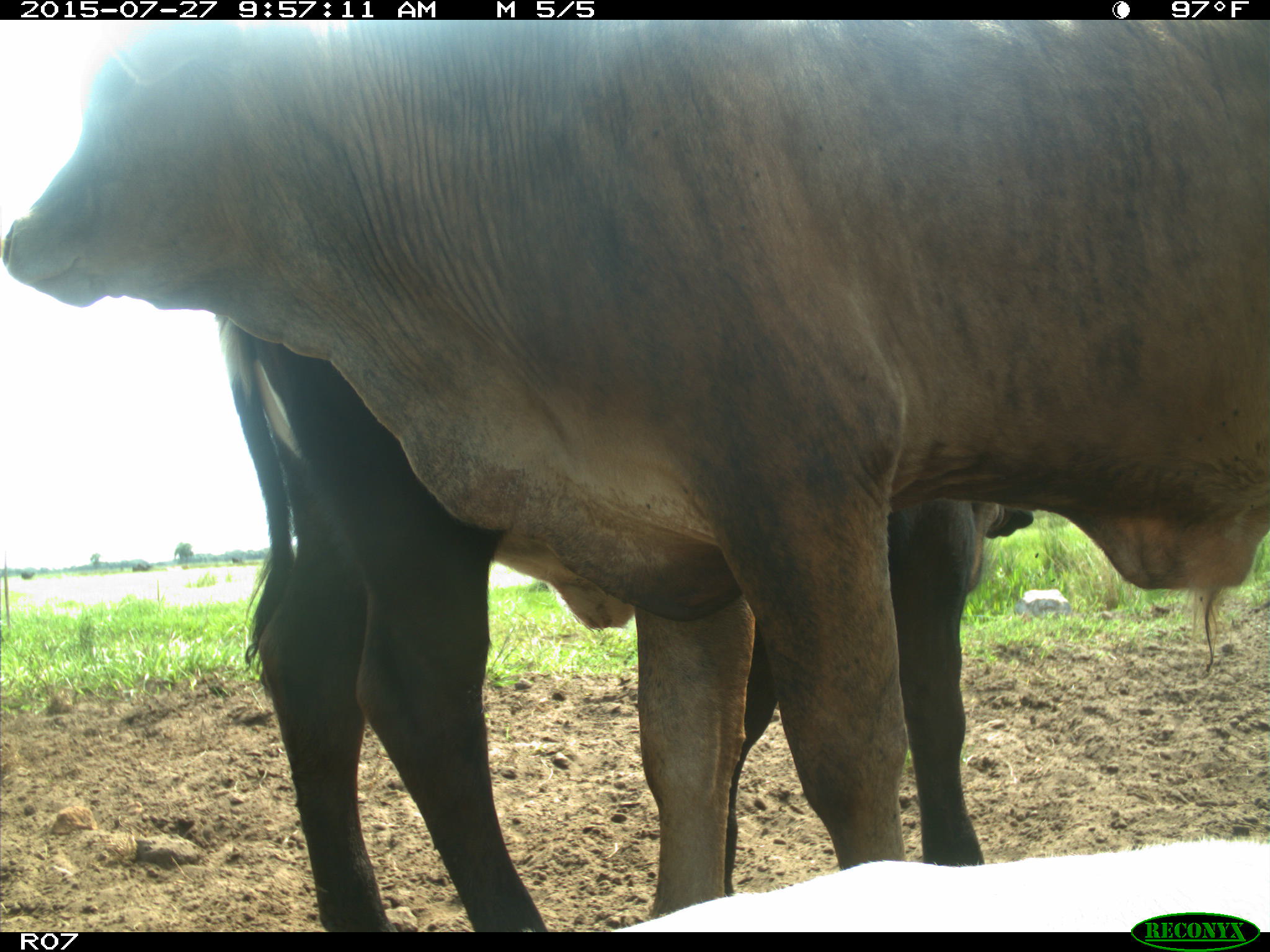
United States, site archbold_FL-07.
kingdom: Animalia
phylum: Chordata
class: Mammalia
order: Artiodactyla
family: Bovidae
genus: Bos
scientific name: Bos taurus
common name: domestic cow